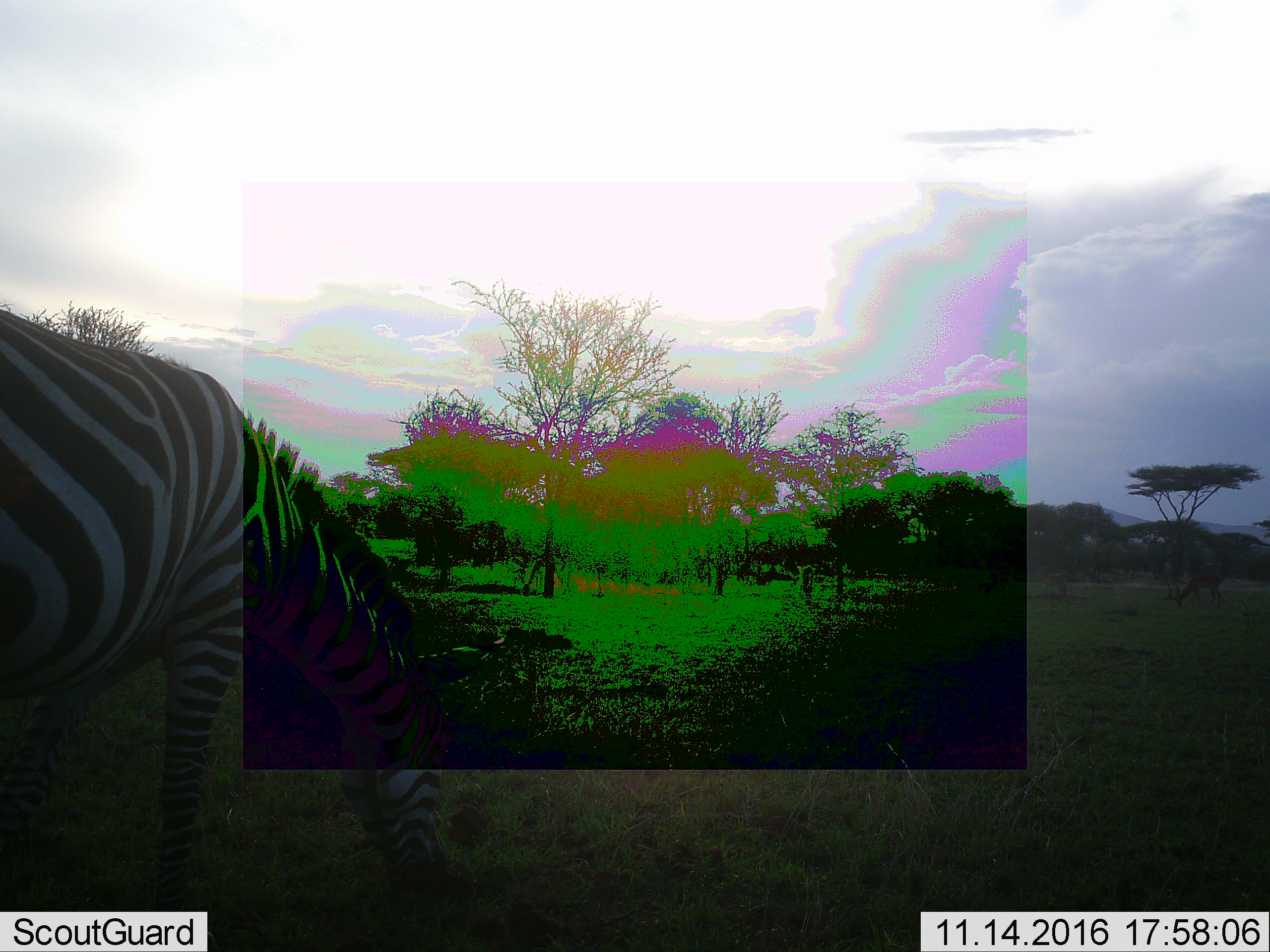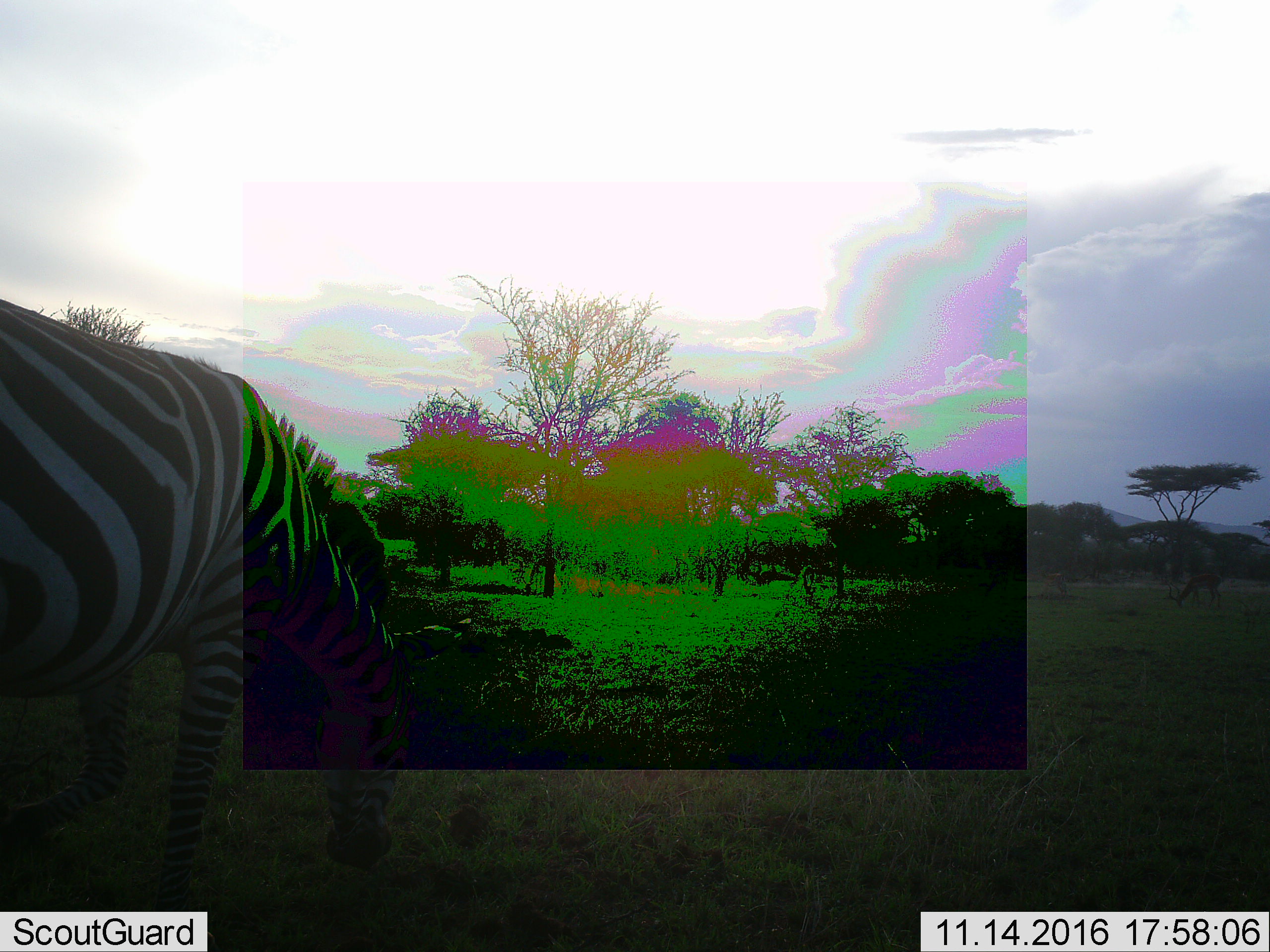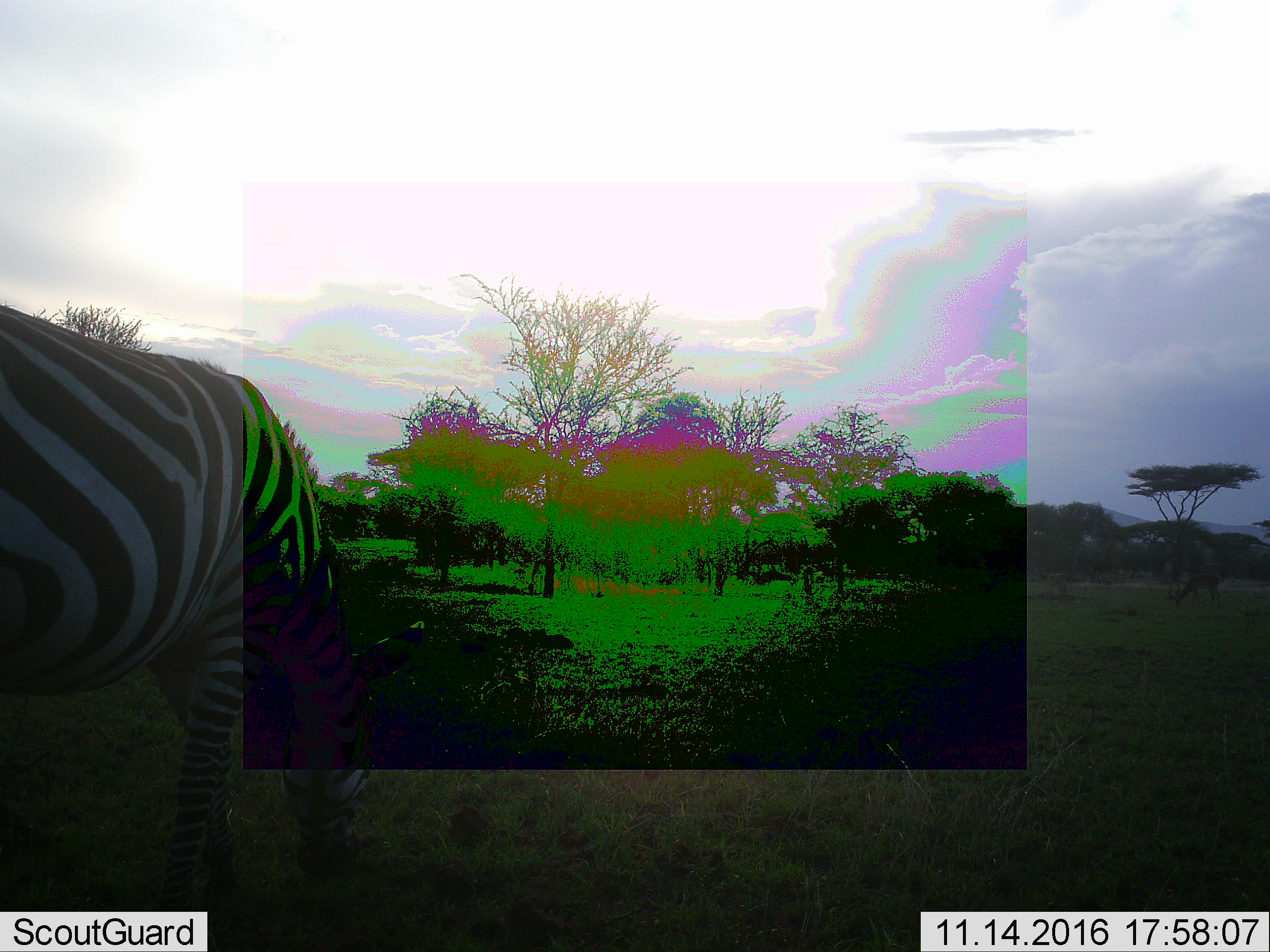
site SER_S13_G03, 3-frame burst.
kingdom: Animalia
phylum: Chordata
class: Mammalia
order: Perissodactyla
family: Equidae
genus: Equus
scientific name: Equus quagga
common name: plains zebra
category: zebraplains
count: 1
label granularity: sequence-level